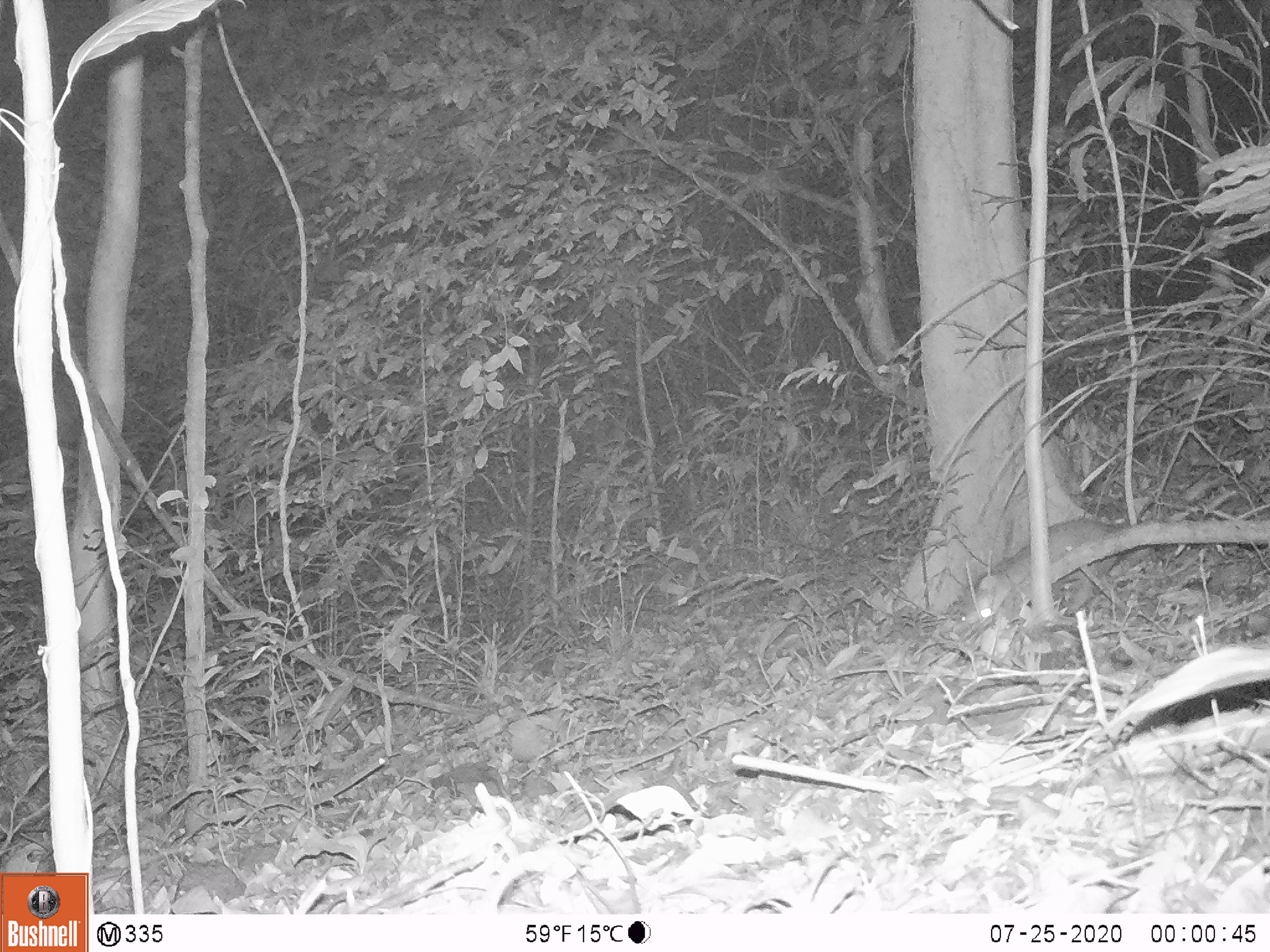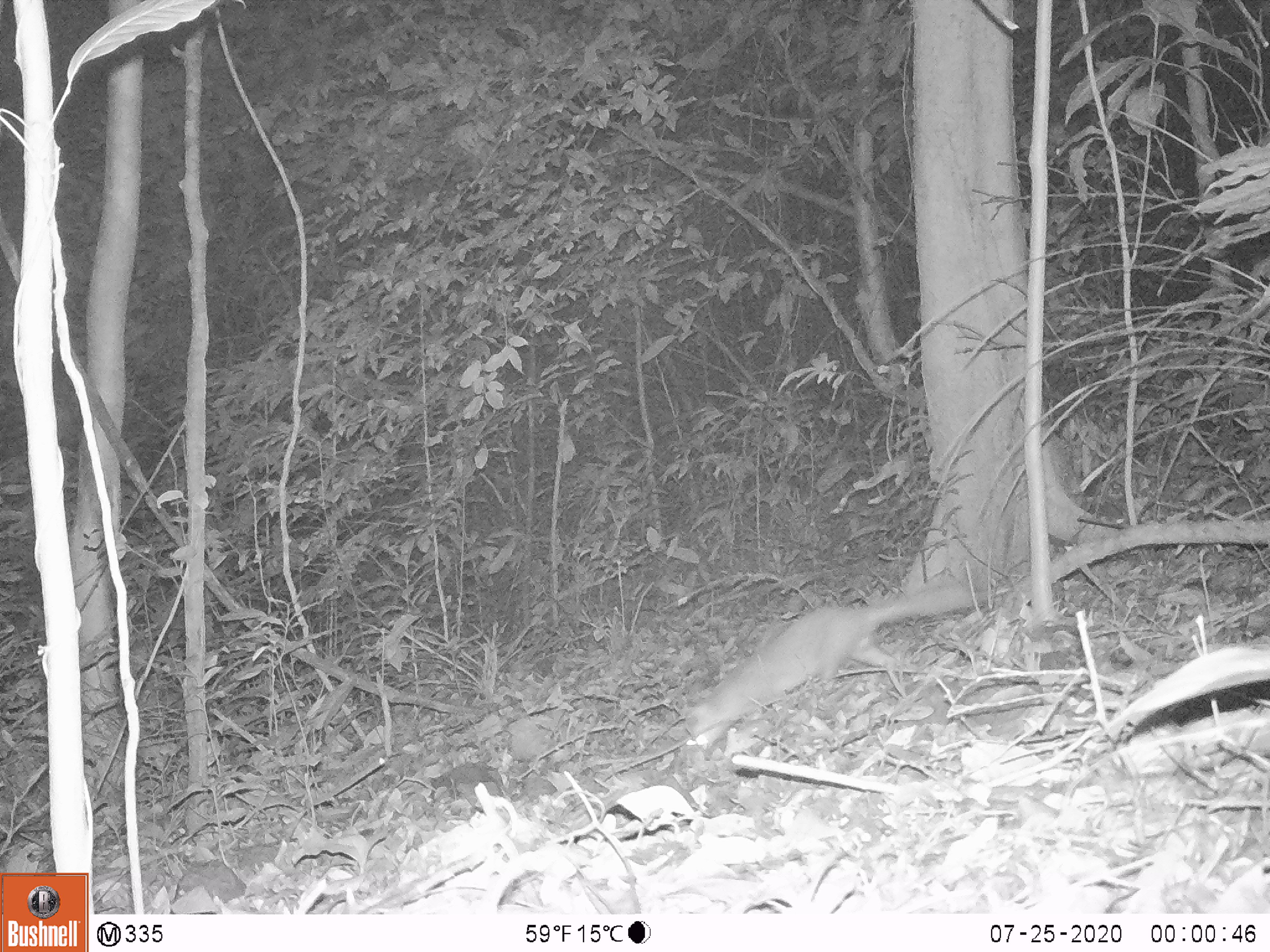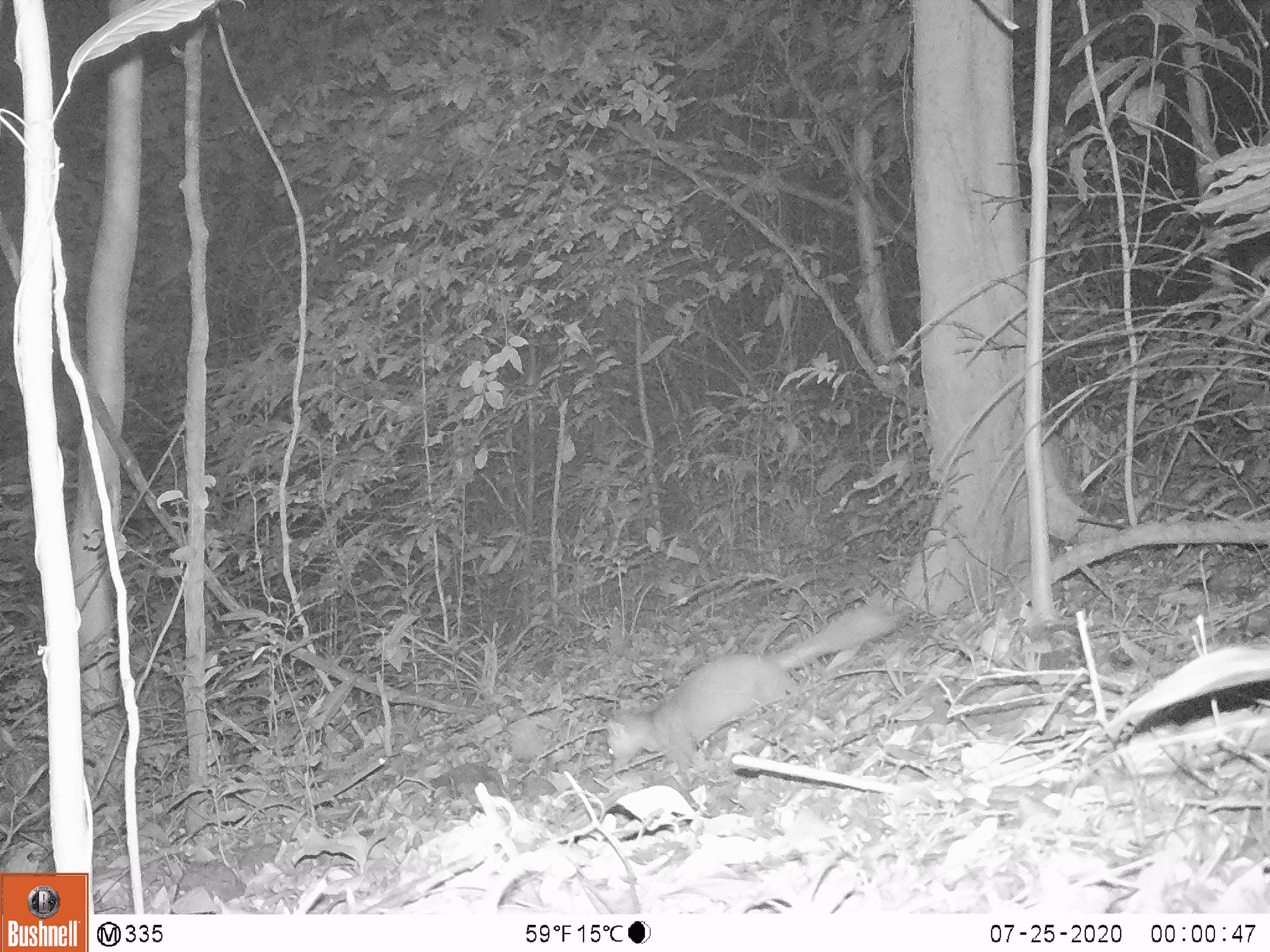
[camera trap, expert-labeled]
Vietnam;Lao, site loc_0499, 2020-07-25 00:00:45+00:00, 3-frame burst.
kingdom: Animalia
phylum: Chordata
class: Mammalia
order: Carnivora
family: Mustelidae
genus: Melogale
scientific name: Melogale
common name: ferret badger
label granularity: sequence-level